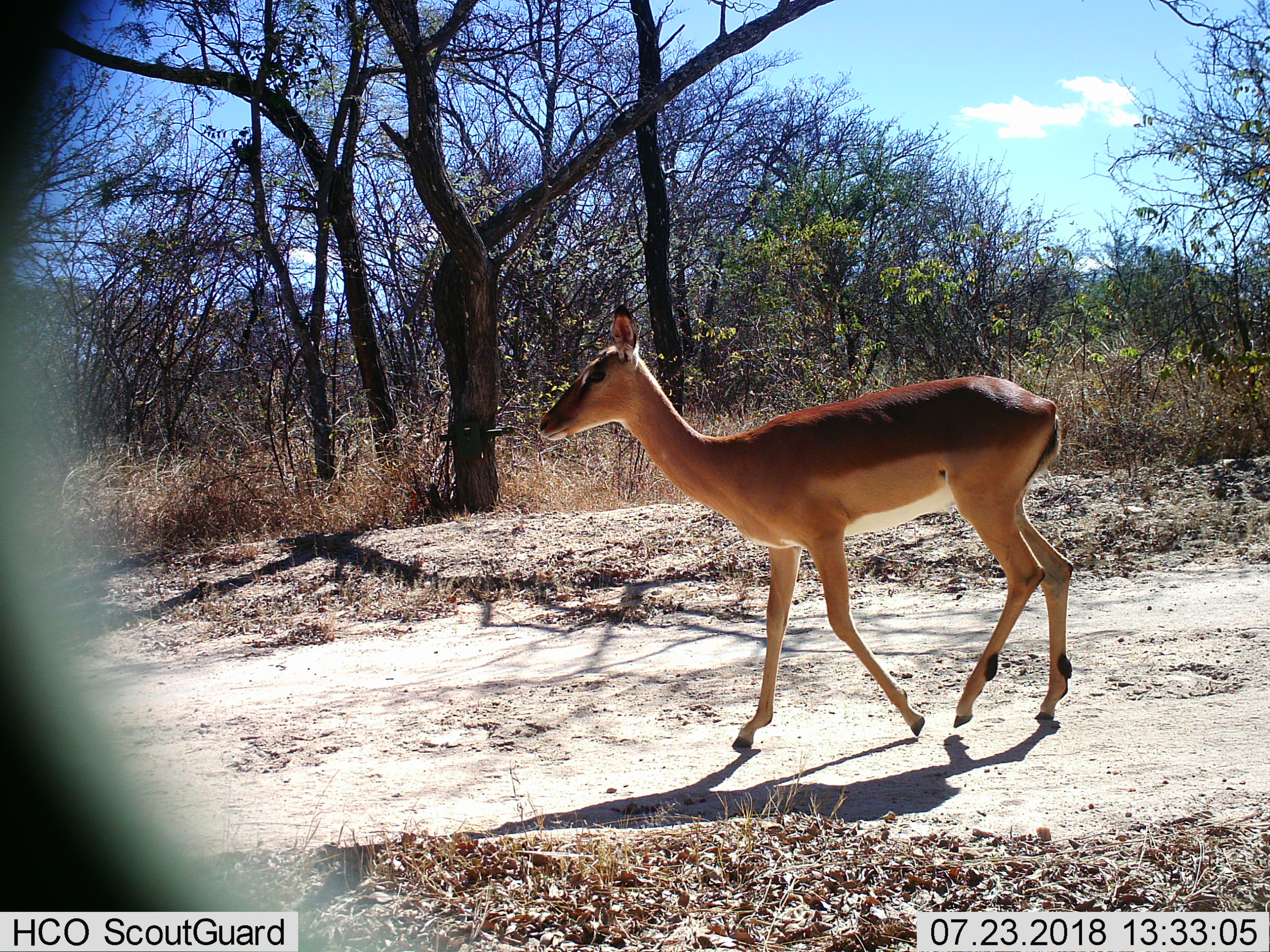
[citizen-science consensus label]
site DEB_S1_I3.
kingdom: Animalia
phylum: Chordata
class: Mammalia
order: Artiodactyla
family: Bovidae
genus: Aepyceros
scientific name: Aepyceros melampus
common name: impala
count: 1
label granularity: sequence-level